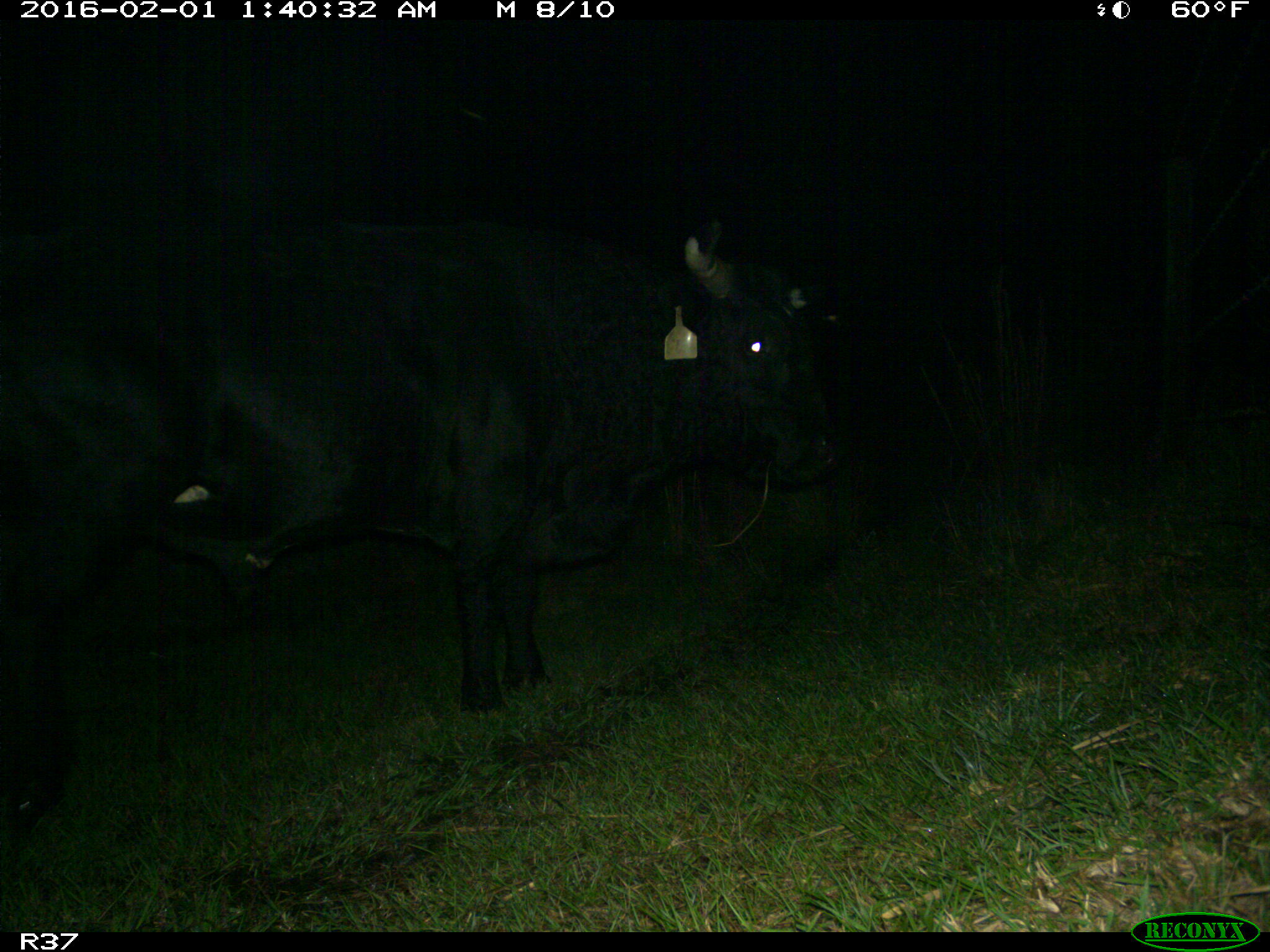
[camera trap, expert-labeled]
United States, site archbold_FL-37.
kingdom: Animalia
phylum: Chordata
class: Mammalia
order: Artiodactyla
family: Bovidae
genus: Bos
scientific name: Bos taurus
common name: domestic cow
Bos taurus (domestic cow).